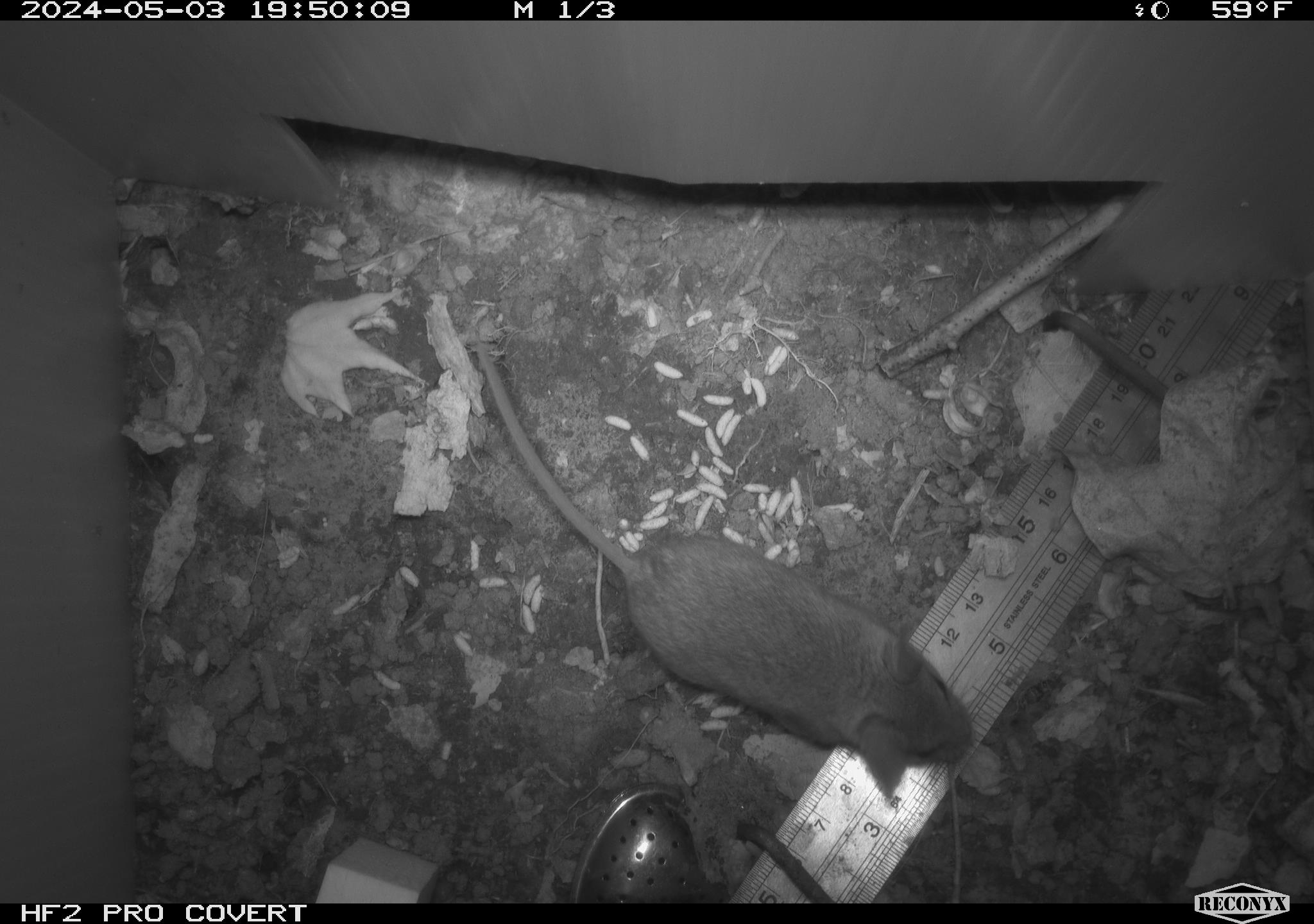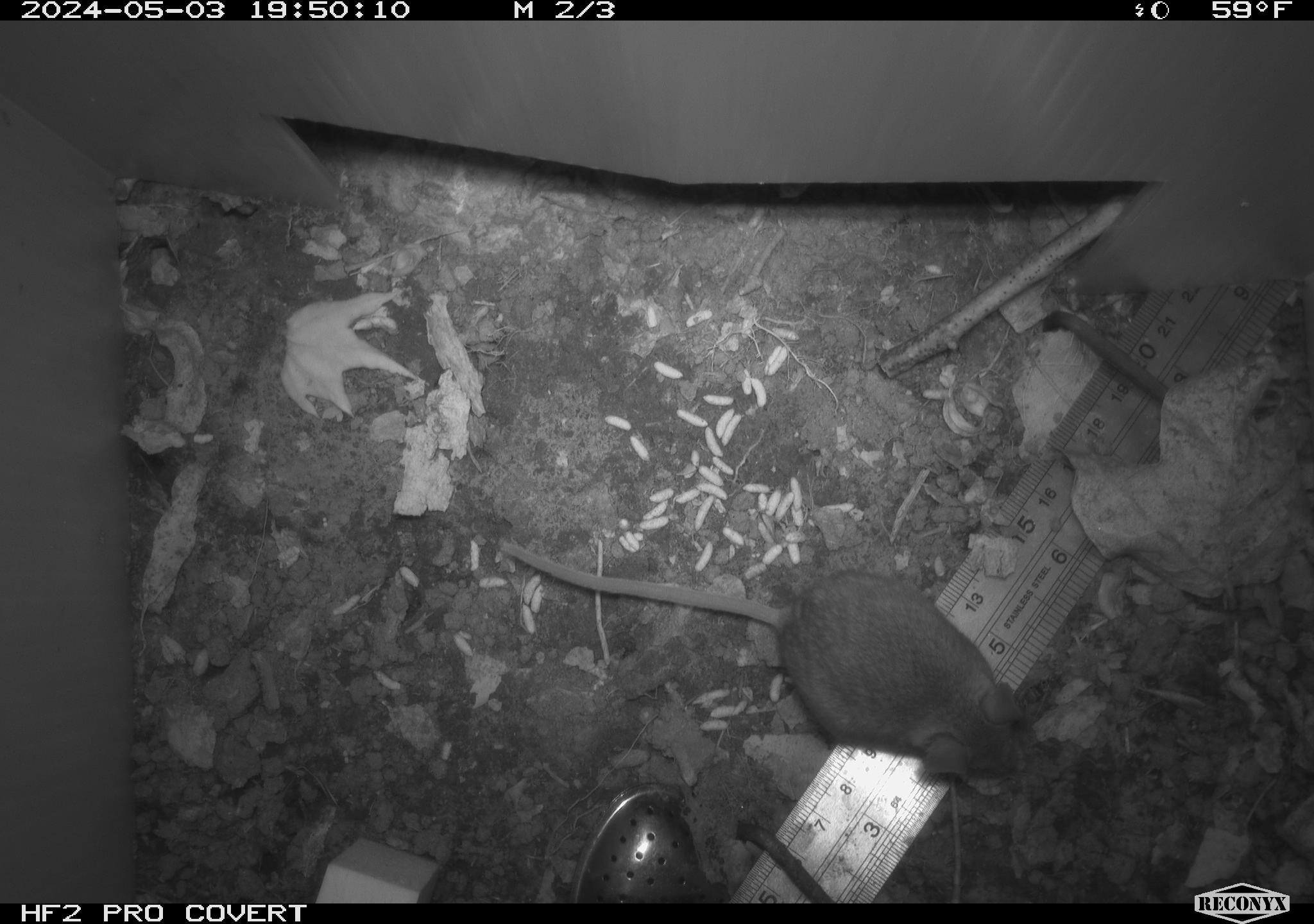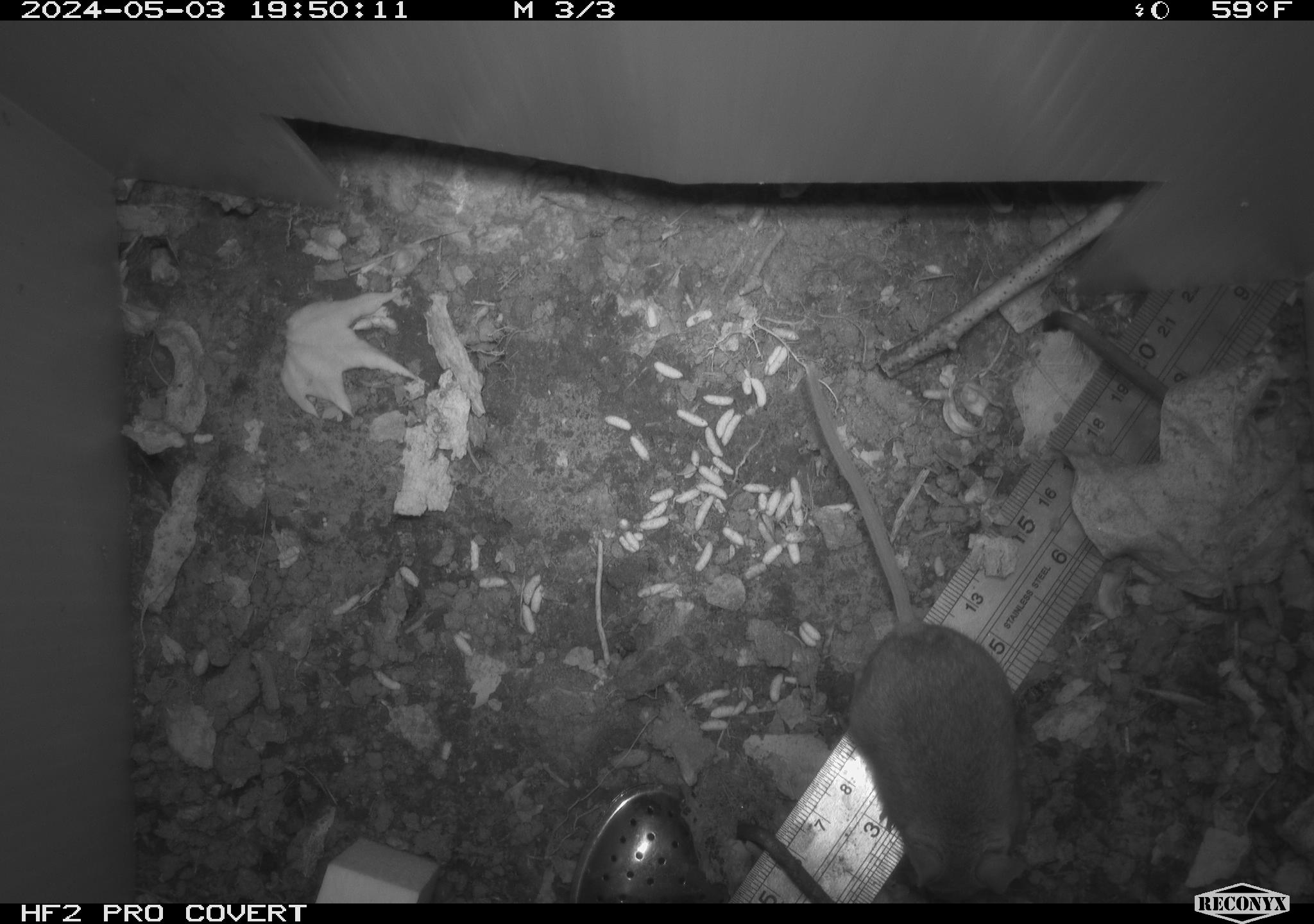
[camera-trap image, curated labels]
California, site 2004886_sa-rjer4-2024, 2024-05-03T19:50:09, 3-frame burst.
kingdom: Animalia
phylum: Chordata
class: Mammalia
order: Rodentia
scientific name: Rodentia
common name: mouse species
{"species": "mouse species (Rodentia)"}